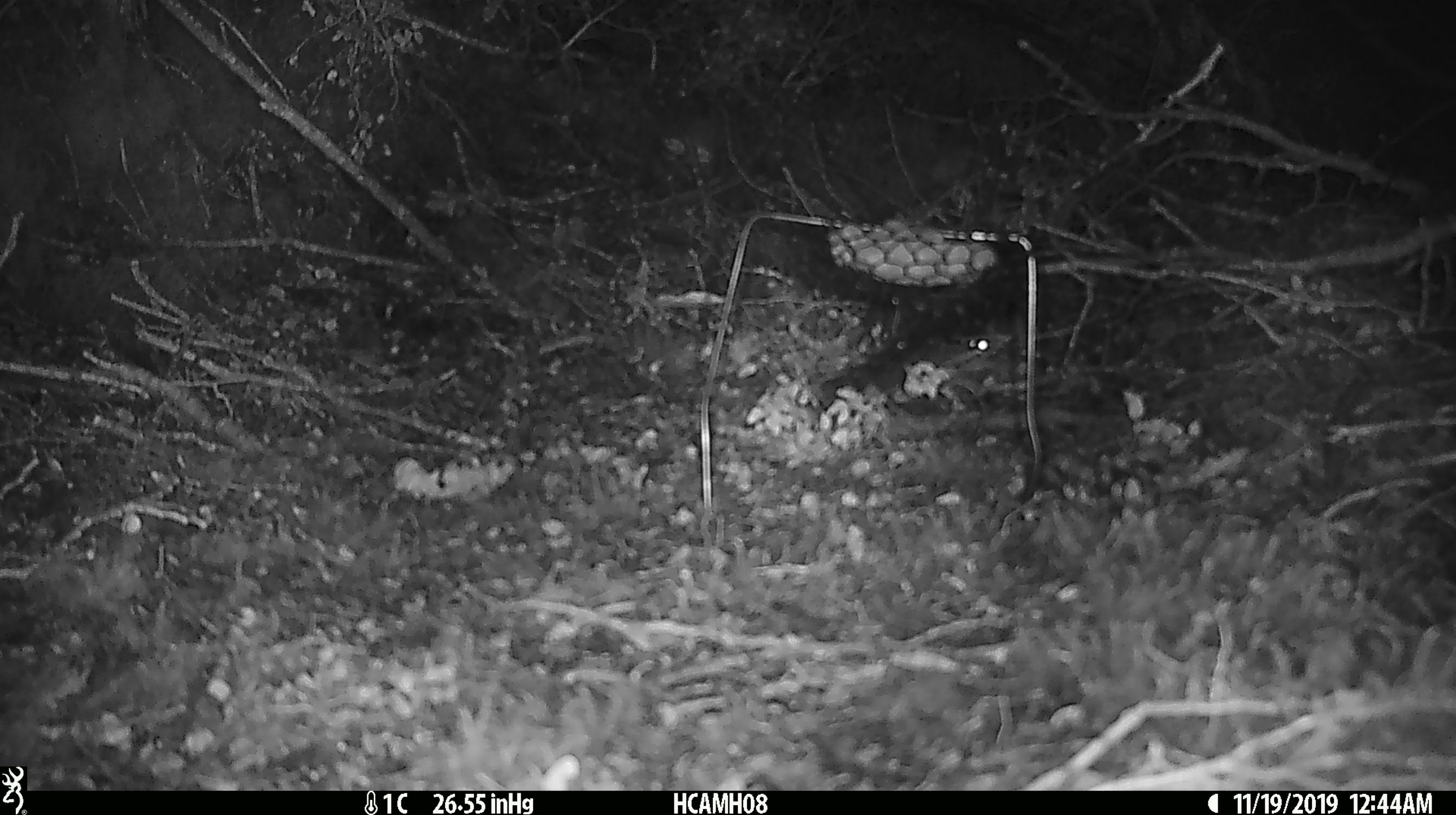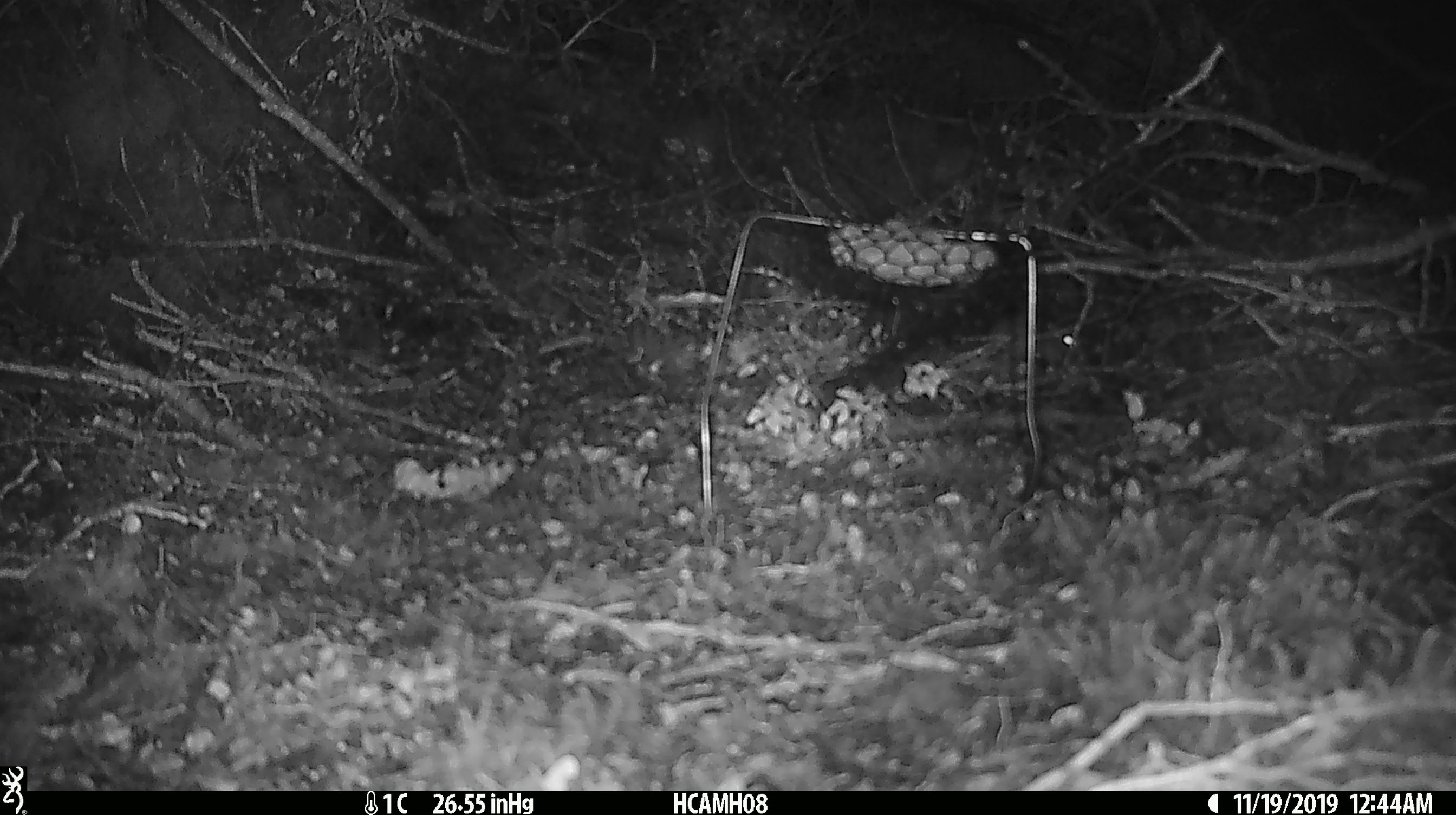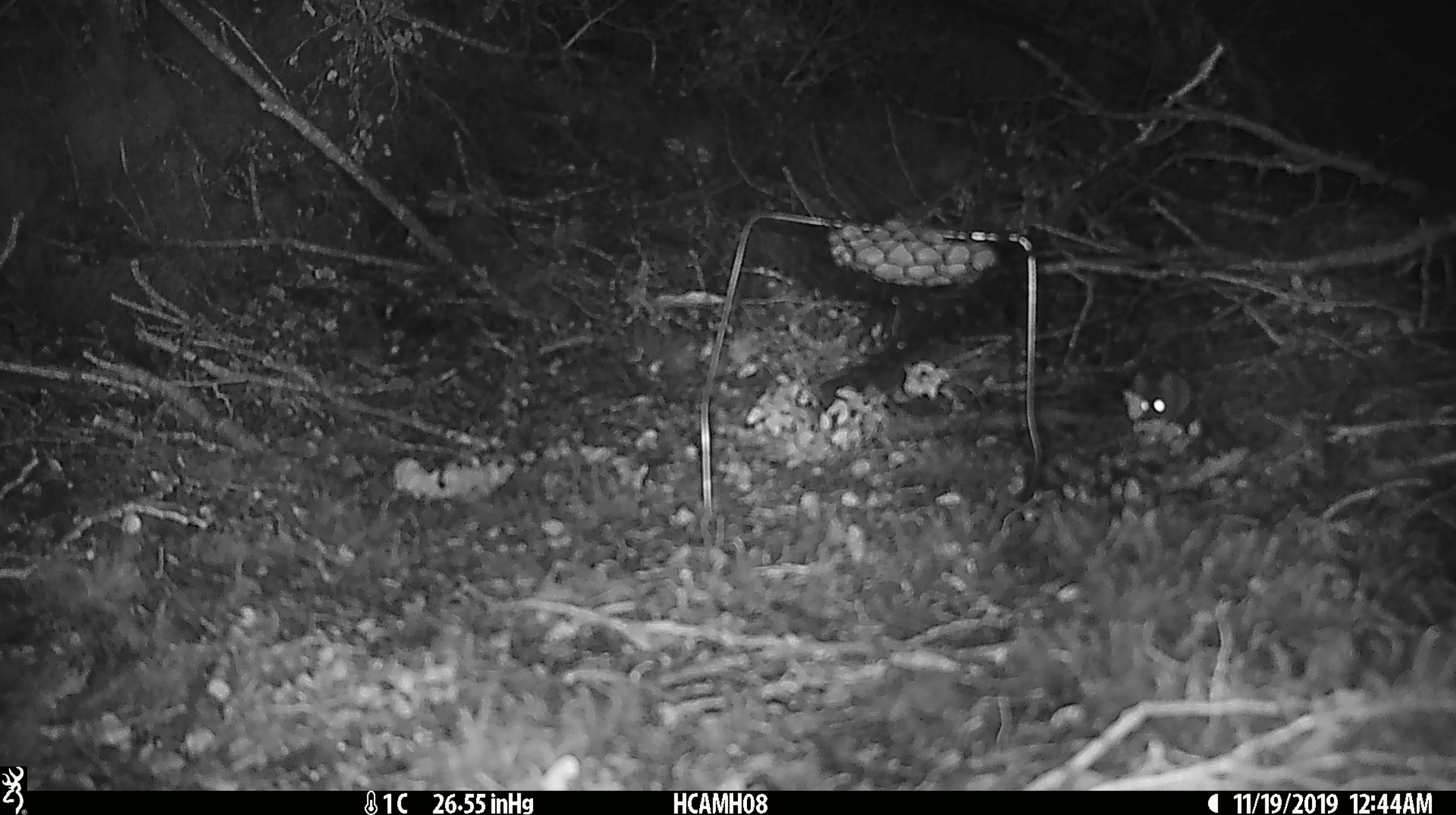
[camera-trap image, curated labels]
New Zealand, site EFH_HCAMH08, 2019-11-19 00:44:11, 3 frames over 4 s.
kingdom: Animalia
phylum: Chordata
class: Mammalia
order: Rodentia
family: Muridae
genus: Mus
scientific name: Mus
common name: mouse